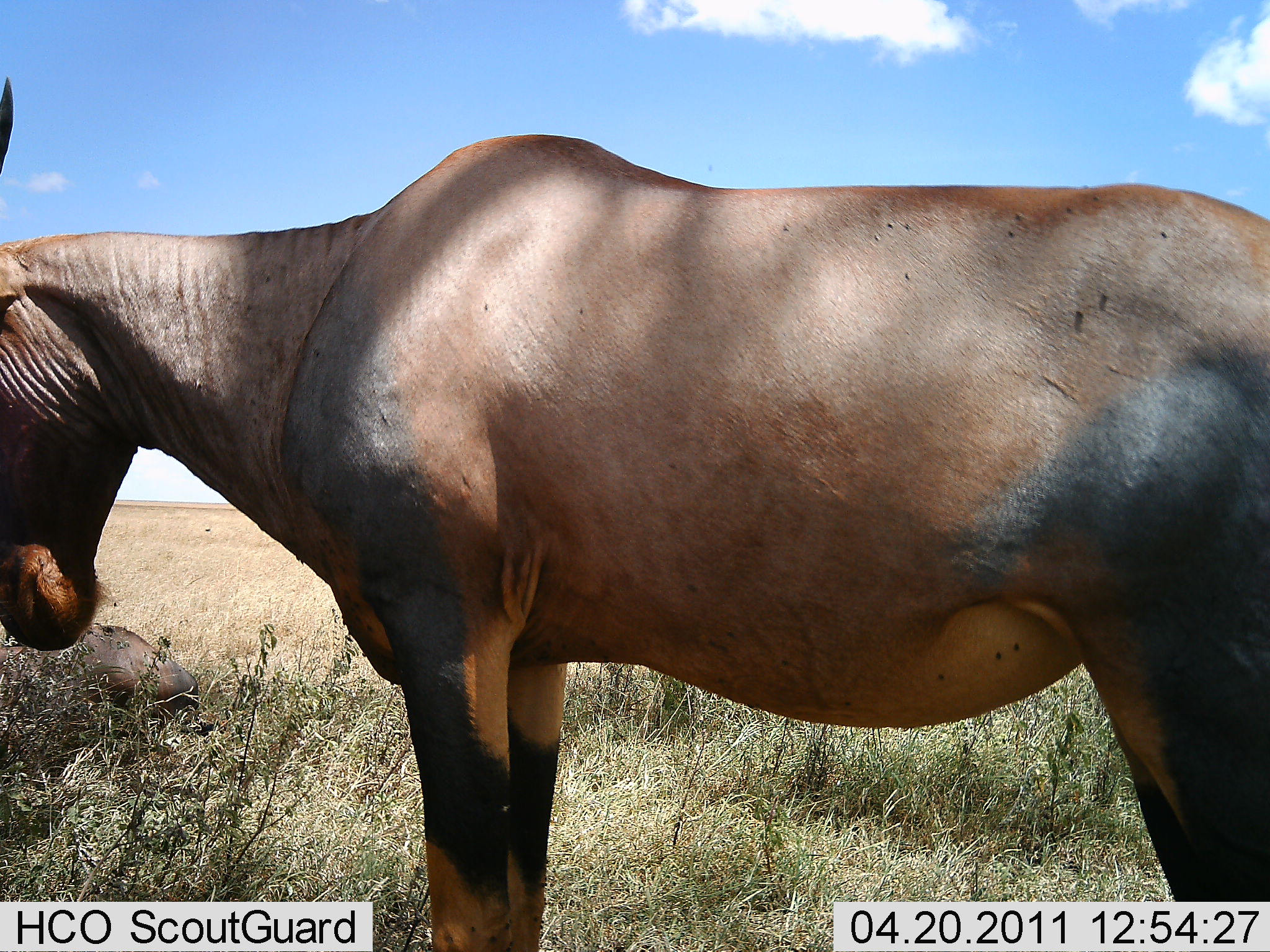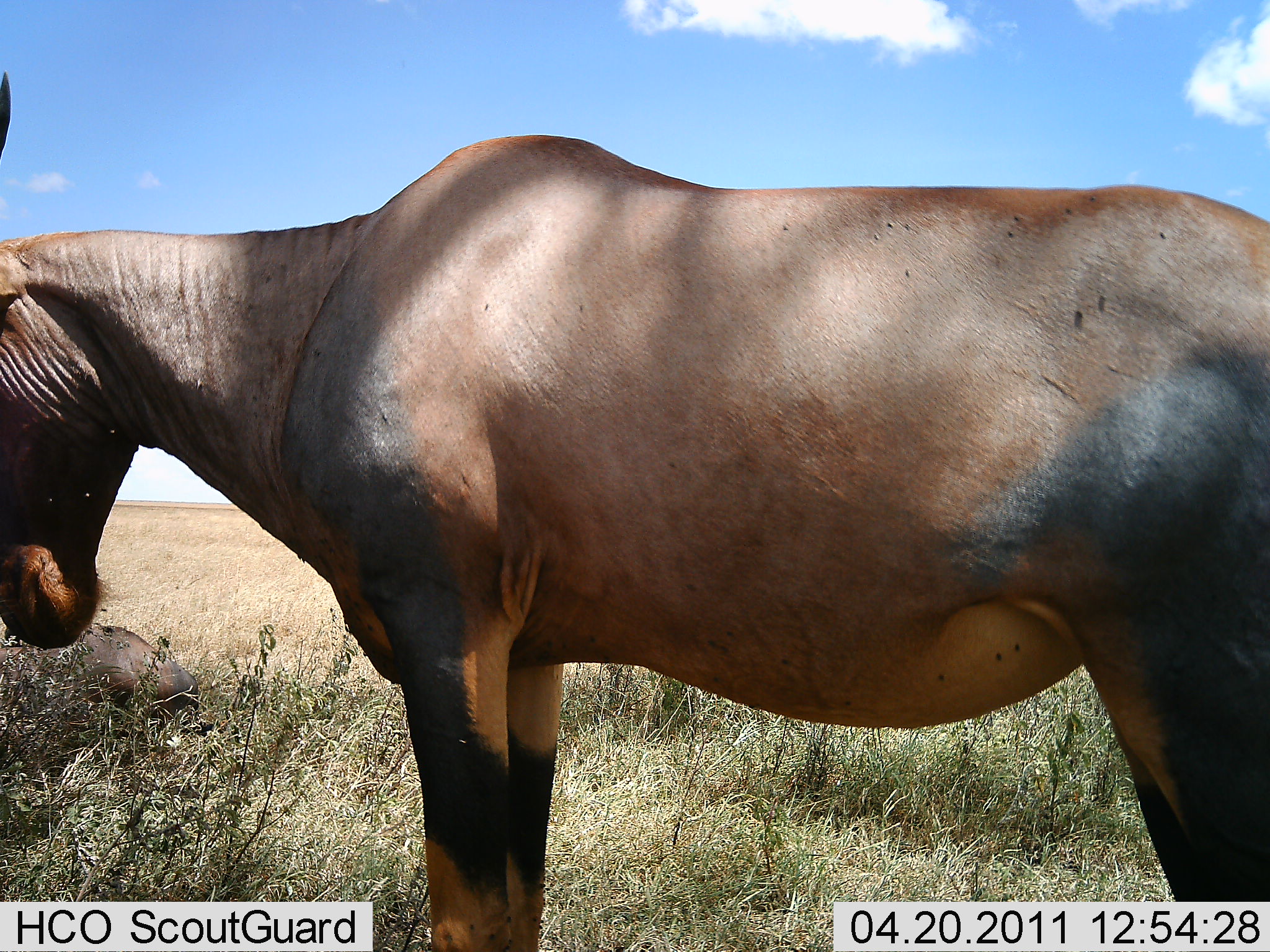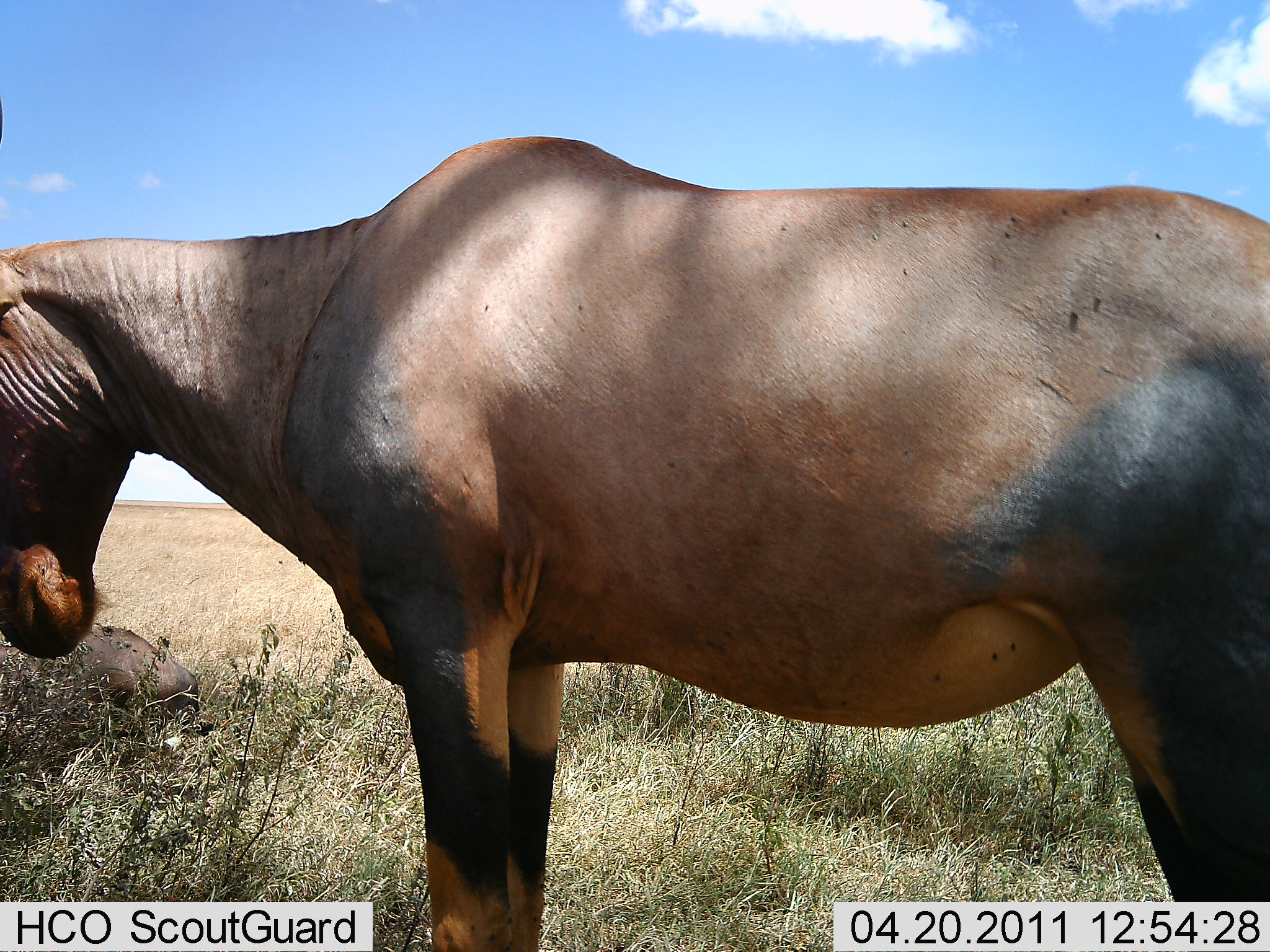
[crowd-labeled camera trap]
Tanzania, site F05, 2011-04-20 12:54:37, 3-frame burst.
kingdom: Animalia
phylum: Chordata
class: Mammalia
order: Artiodactyla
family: Bovidae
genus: Damaliscus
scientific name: Damaliscus lunatus jimela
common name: topi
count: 1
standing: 82%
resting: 27%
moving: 0%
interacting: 0%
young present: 0%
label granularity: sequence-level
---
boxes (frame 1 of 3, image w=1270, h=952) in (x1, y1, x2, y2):
animal: (0, 77, 1269, 951); (0, 624, 204, 736)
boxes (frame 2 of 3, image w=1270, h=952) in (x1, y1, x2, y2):
animal: (0, 69, 1269, 952); (0, 618, 204, 741)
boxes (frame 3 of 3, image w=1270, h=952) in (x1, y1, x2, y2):
animal: (0, 102, 1269, 952); (0, 613, 200, 749)